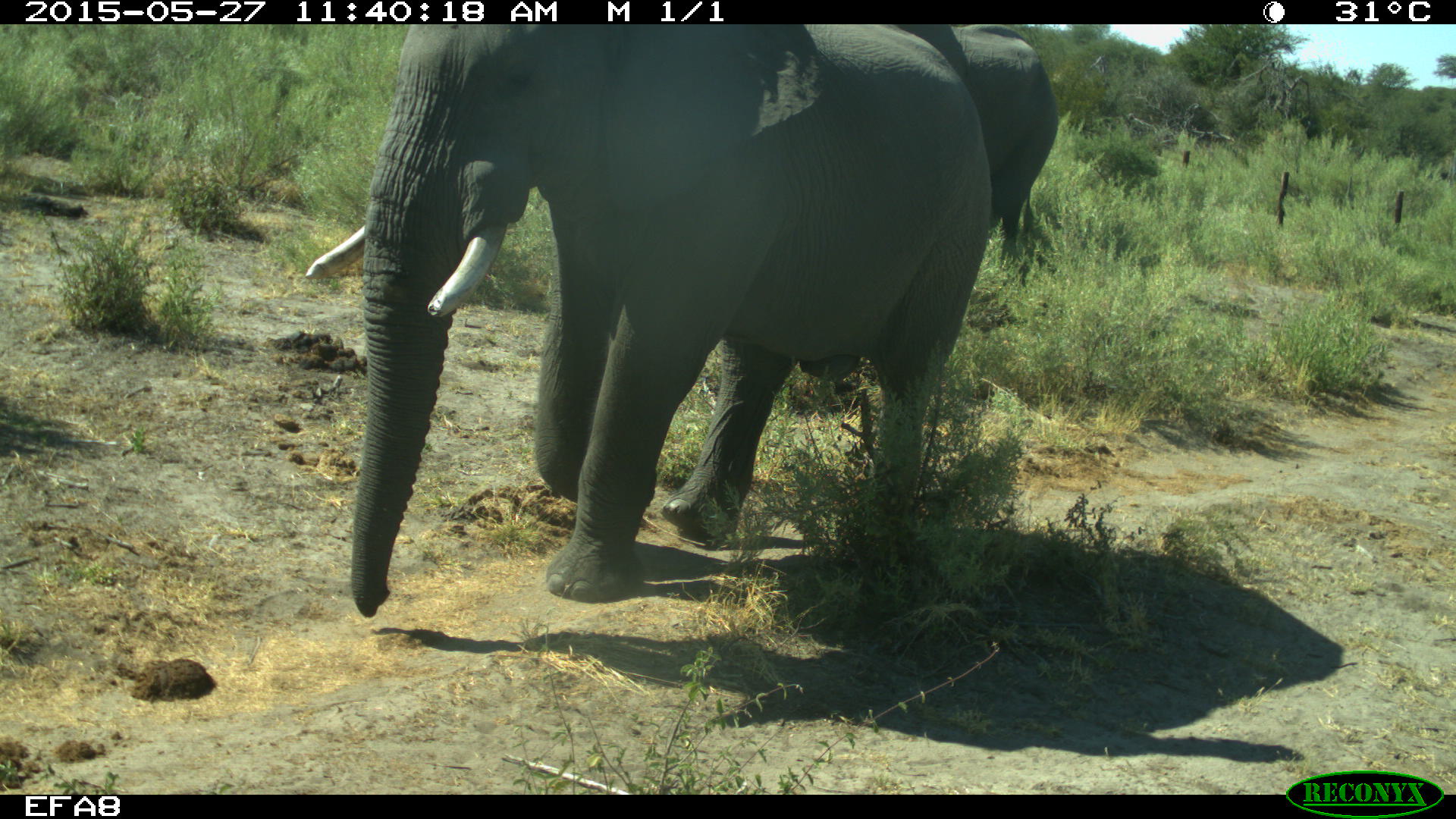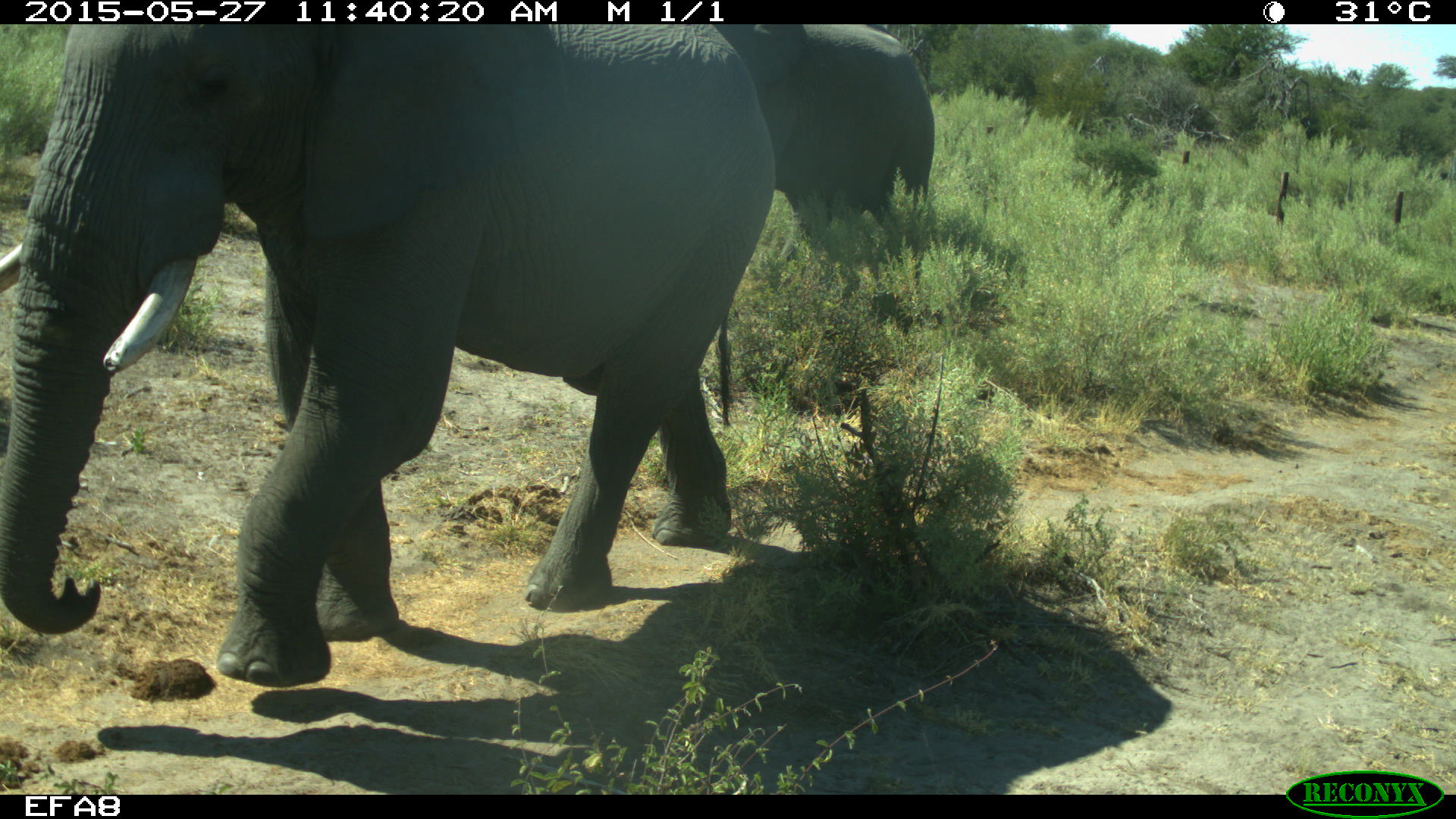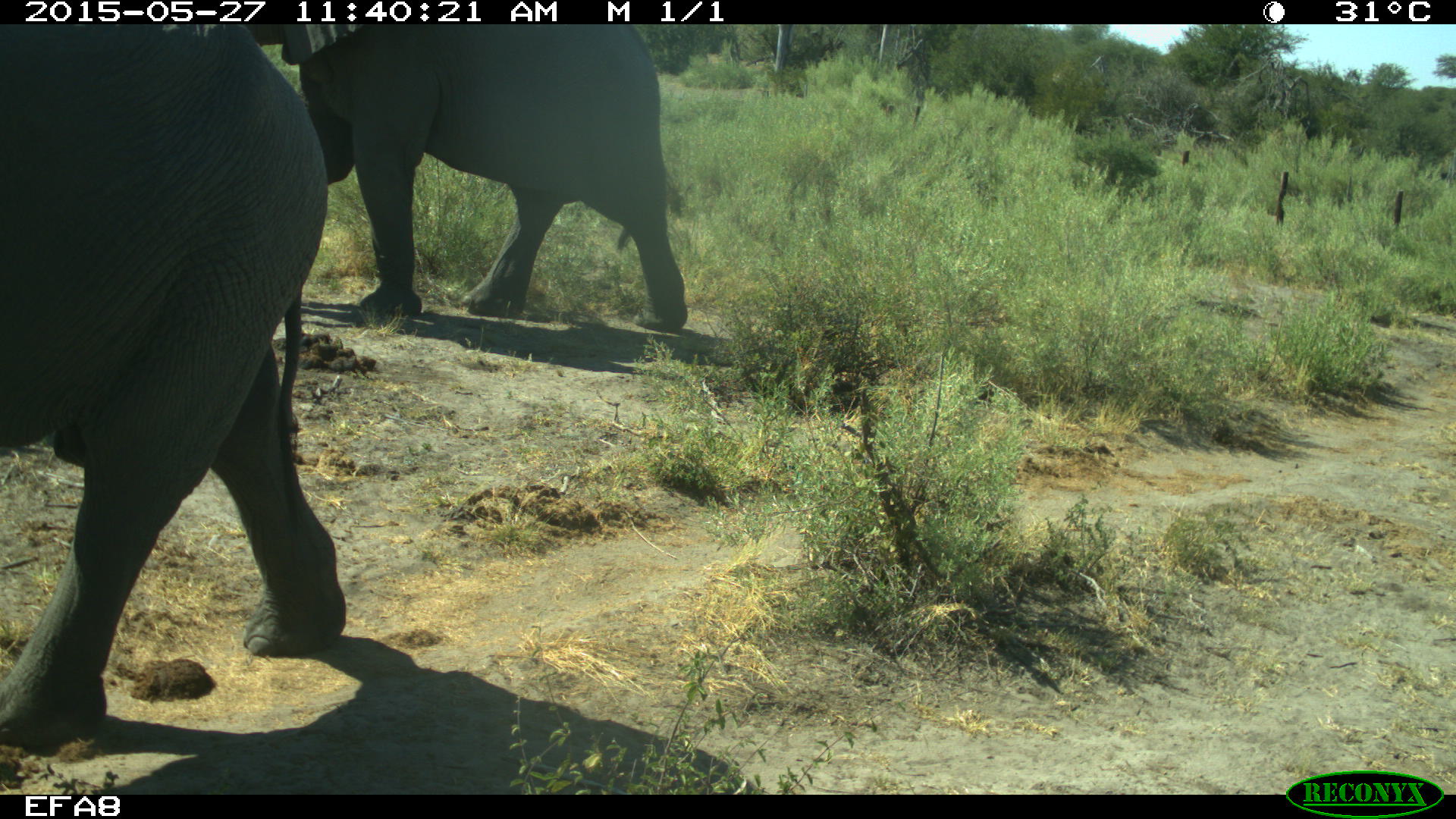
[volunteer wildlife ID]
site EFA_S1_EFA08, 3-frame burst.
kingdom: Animalia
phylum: Chordata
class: Mammalia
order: Proboscidea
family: Elephantidae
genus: Loxodonta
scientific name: Loxodonta africana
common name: african bush elephant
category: elephant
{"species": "elephant (african bush elephant) (Loxodonta africana)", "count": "2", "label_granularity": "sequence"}